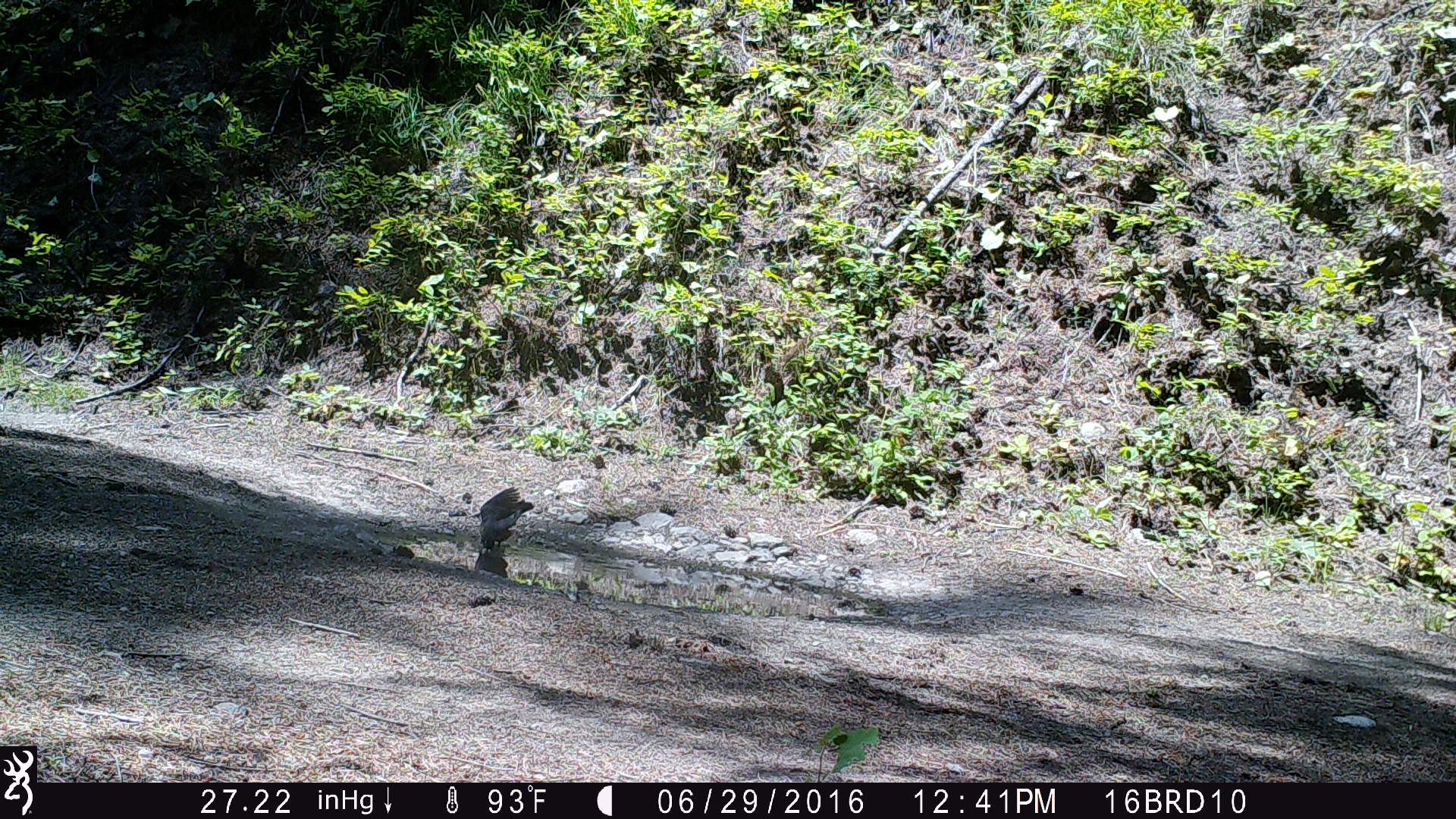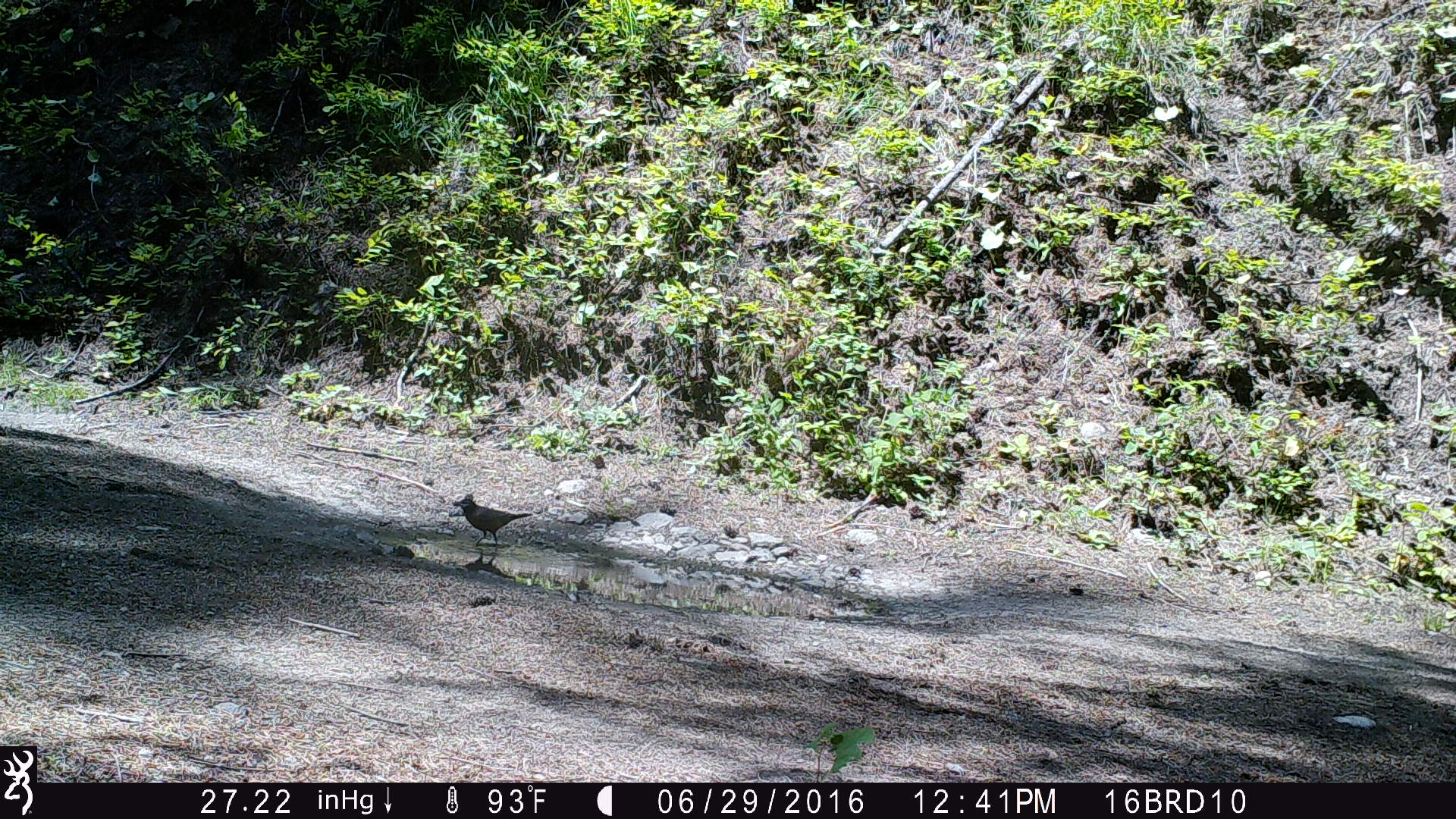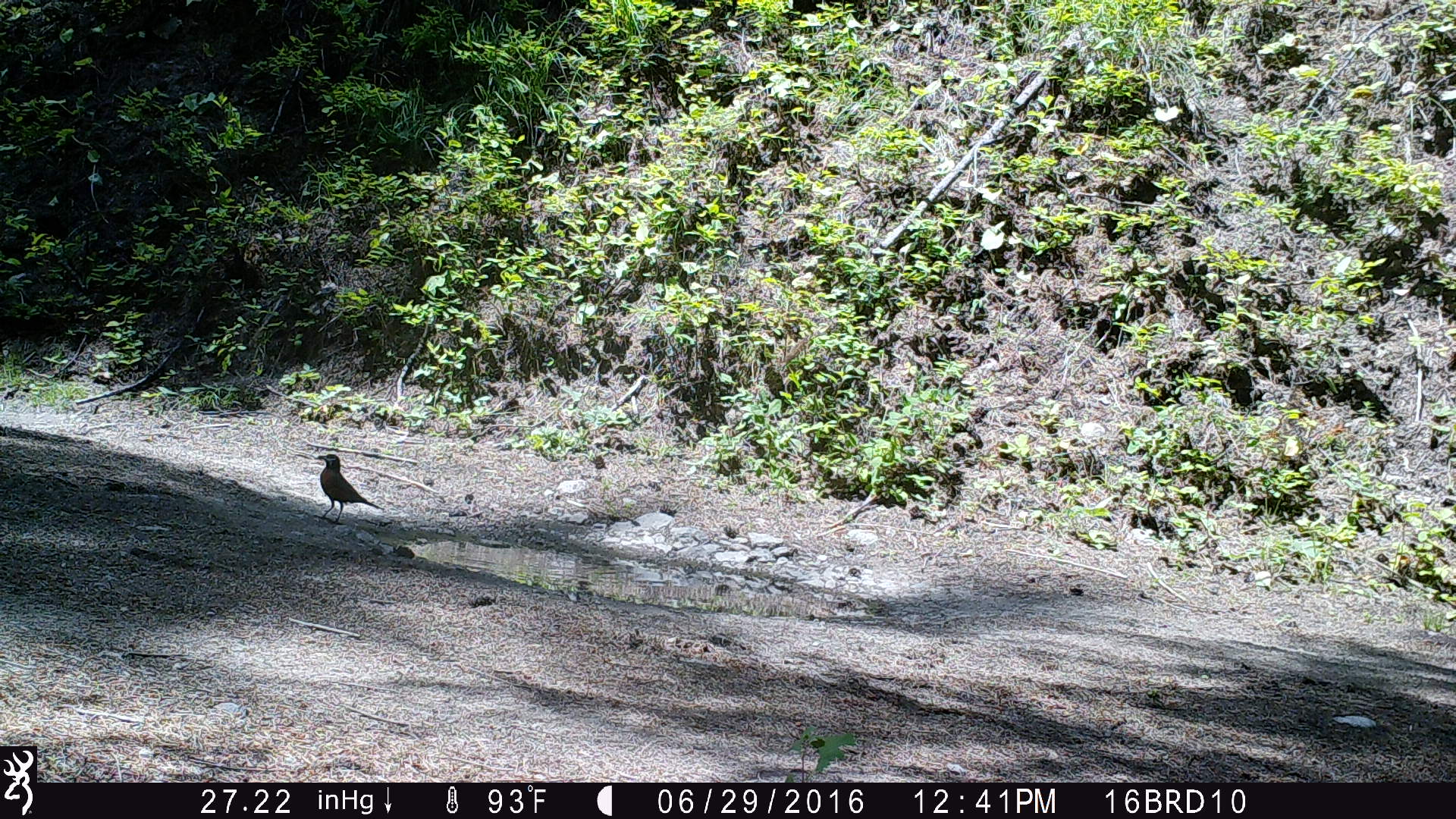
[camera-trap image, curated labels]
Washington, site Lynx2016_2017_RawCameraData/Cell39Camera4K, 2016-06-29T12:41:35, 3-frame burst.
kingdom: Animalia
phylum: Chordata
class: Aves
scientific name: Aves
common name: birds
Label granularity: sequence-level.